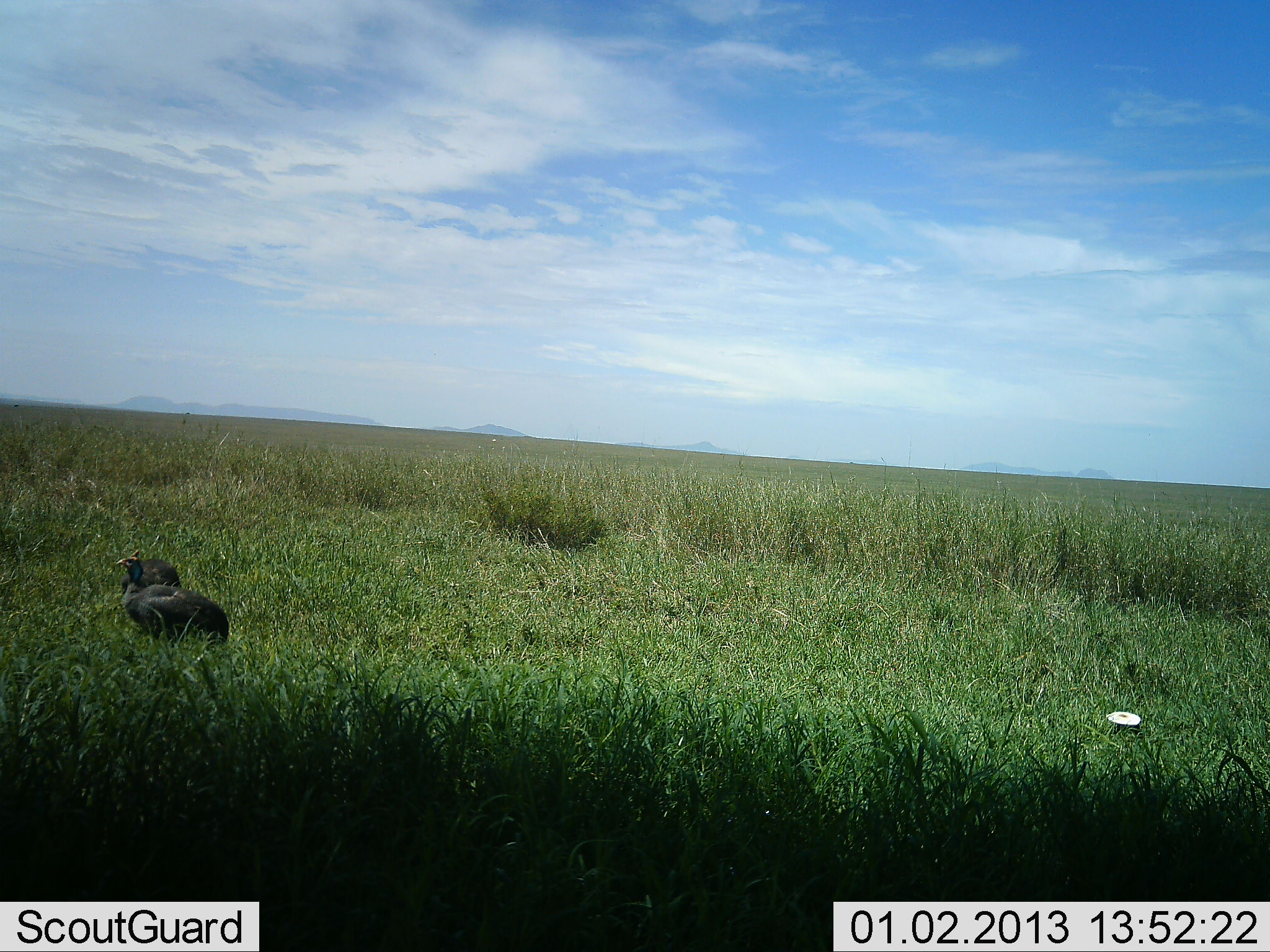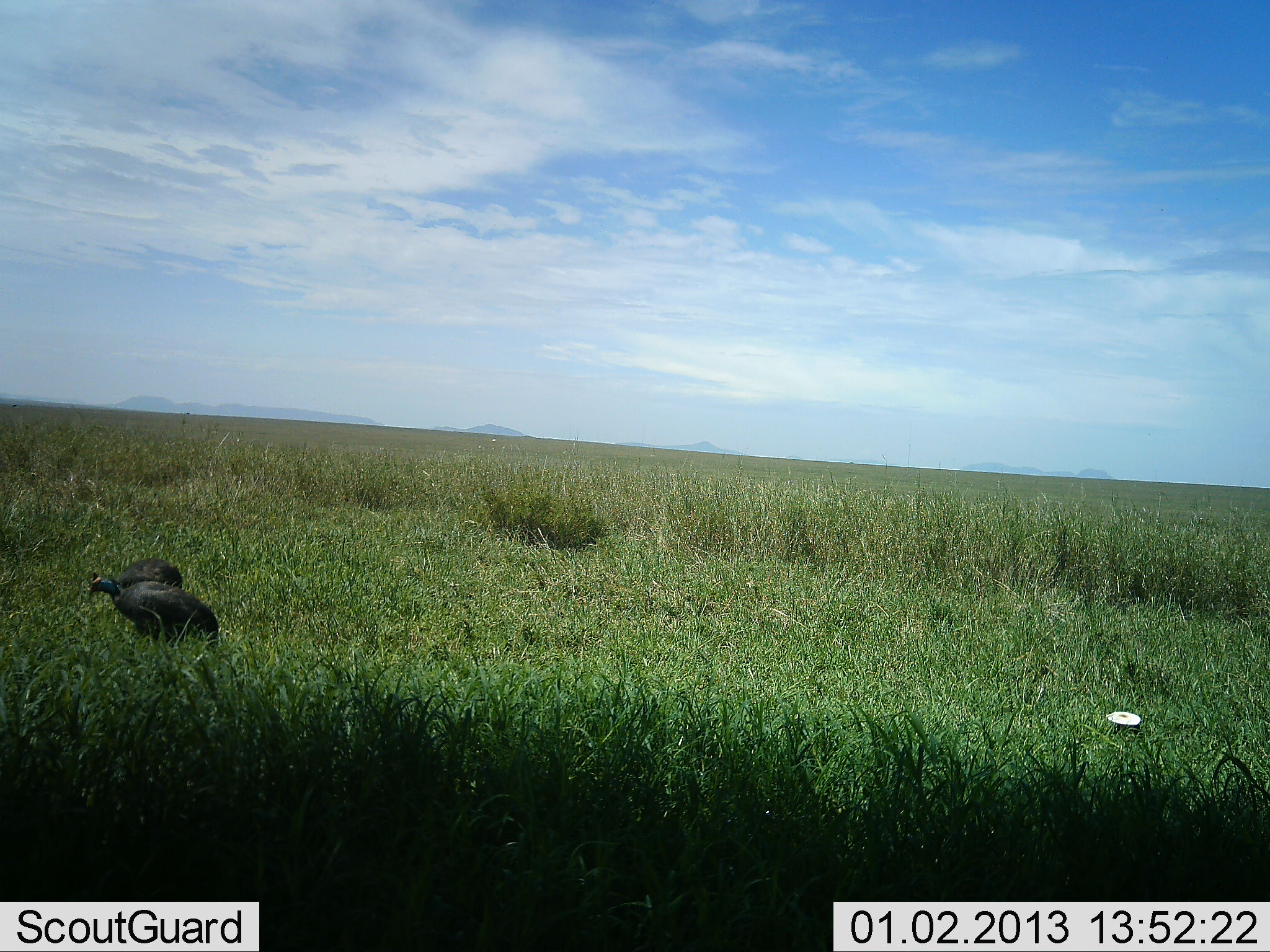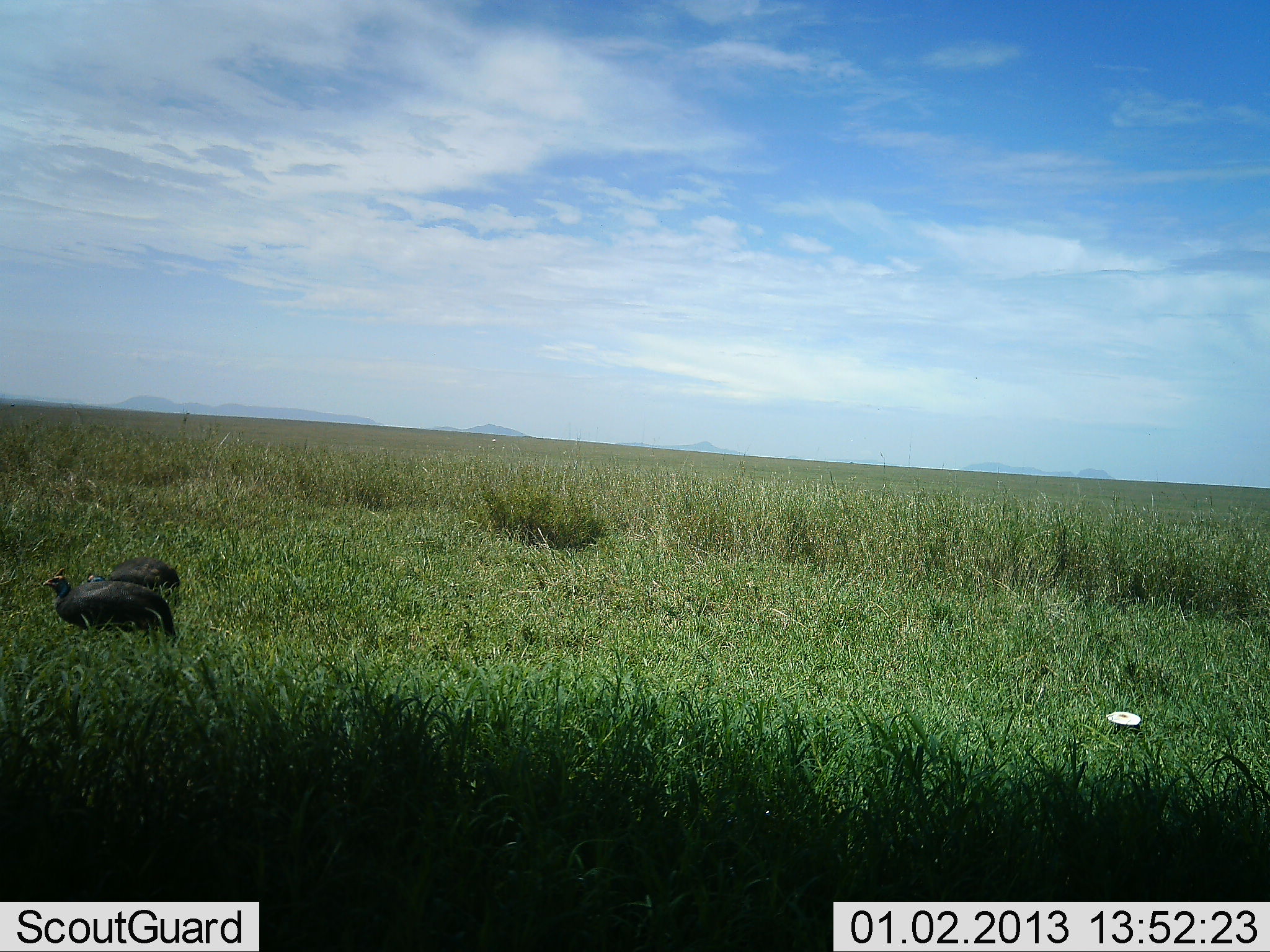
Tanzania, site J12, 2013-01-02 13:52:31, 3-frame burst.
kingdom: Animalia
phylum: Chordata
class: Aves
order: Galliformes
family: Numididae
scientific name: Numididae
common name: guinea fowl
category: guineafowl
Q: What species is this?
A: Guineafowl (guinea fowl) (Numididae).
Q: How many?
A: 2.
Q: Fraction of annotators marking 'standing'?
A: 26%.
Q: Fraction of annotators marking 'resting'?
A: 0%.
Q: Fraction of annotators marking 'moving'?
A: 52%.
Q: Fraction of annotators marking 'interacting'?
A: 0%.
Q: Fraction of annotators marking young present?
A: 0%.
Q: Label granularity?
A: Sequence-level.